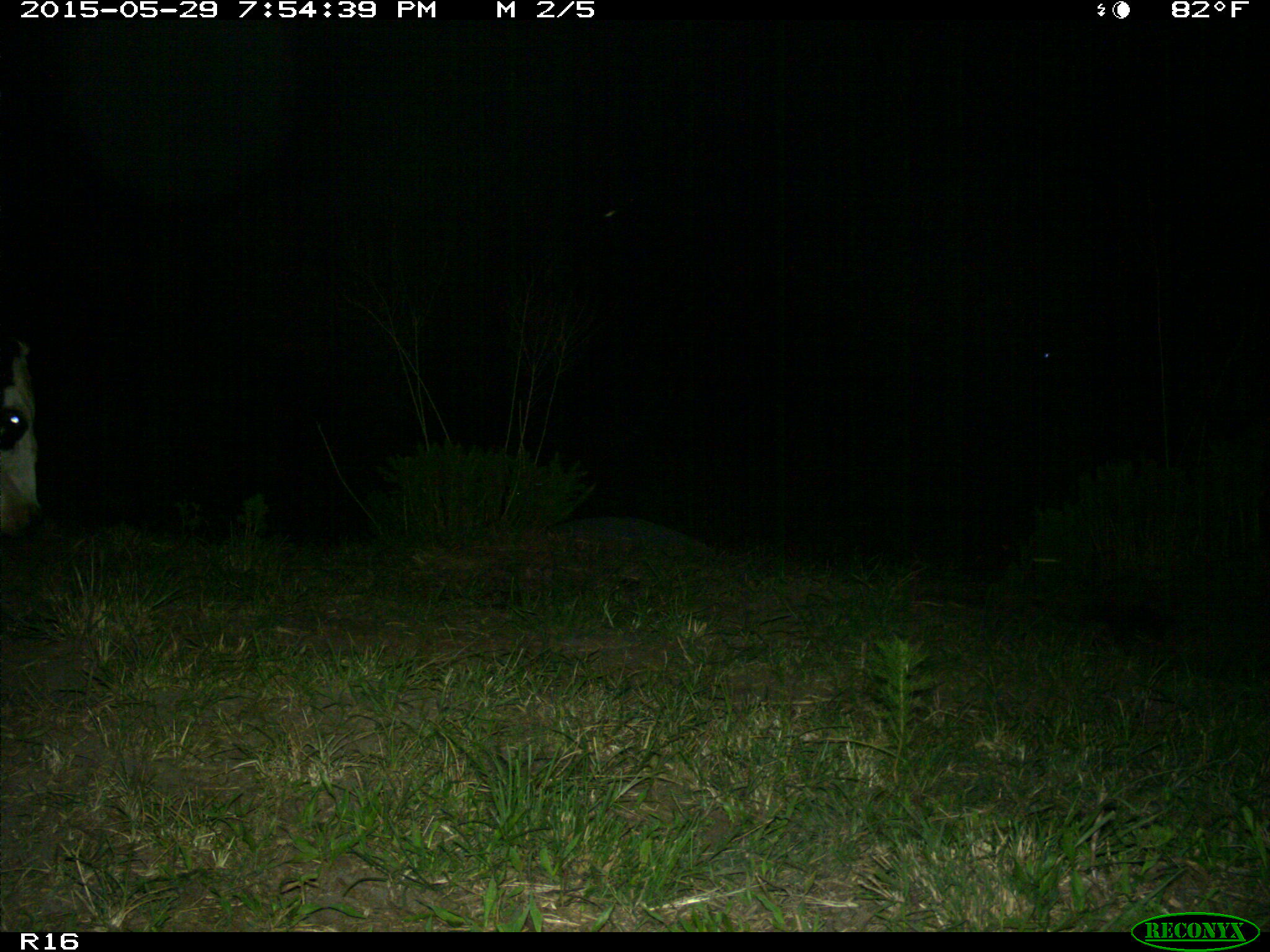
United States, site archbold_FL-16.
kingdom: Animalia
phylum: Chordata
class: Mammalia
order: Artiodactyla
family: Bovidae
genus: Bos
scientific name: Bos taurus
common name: domestic cow